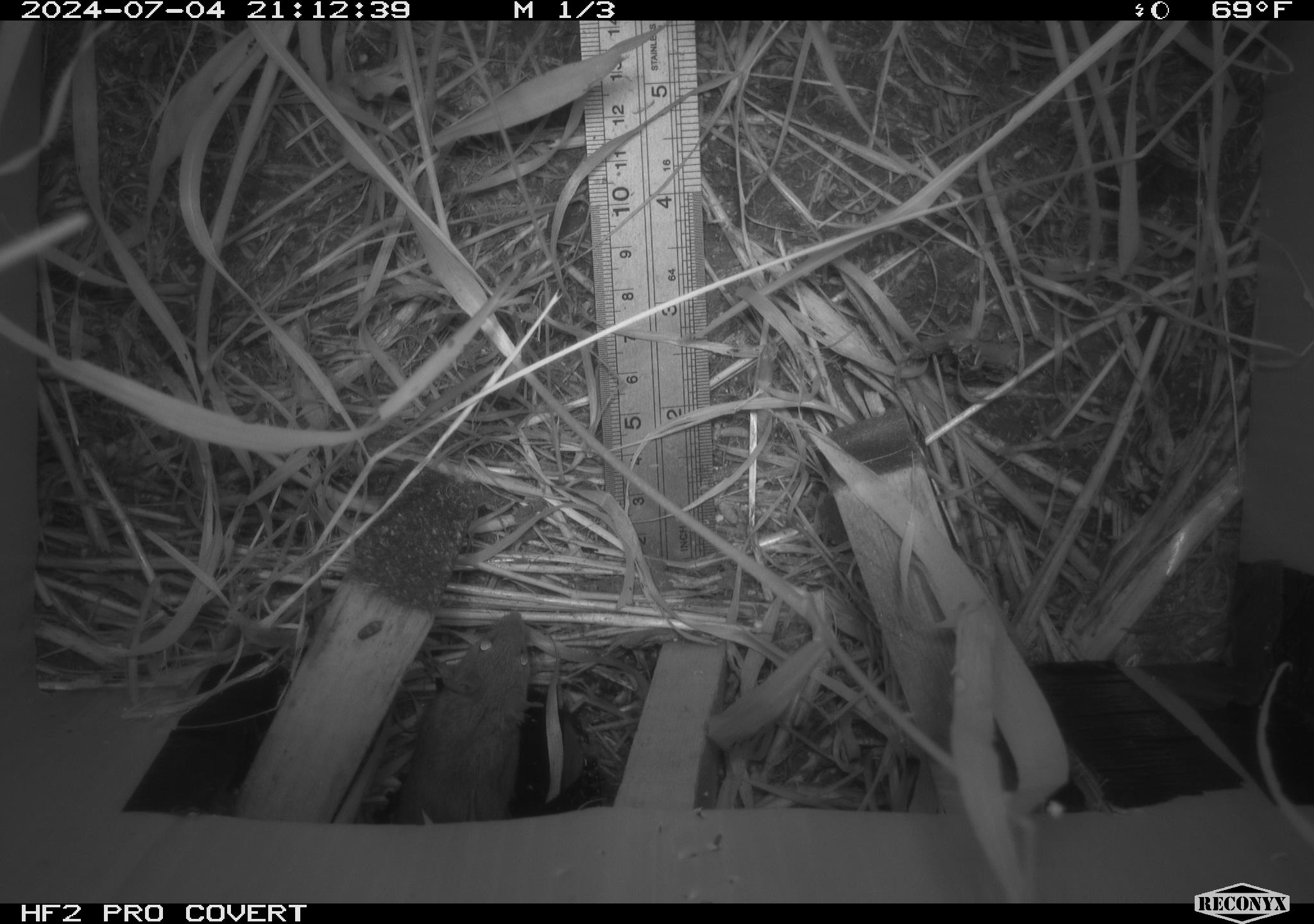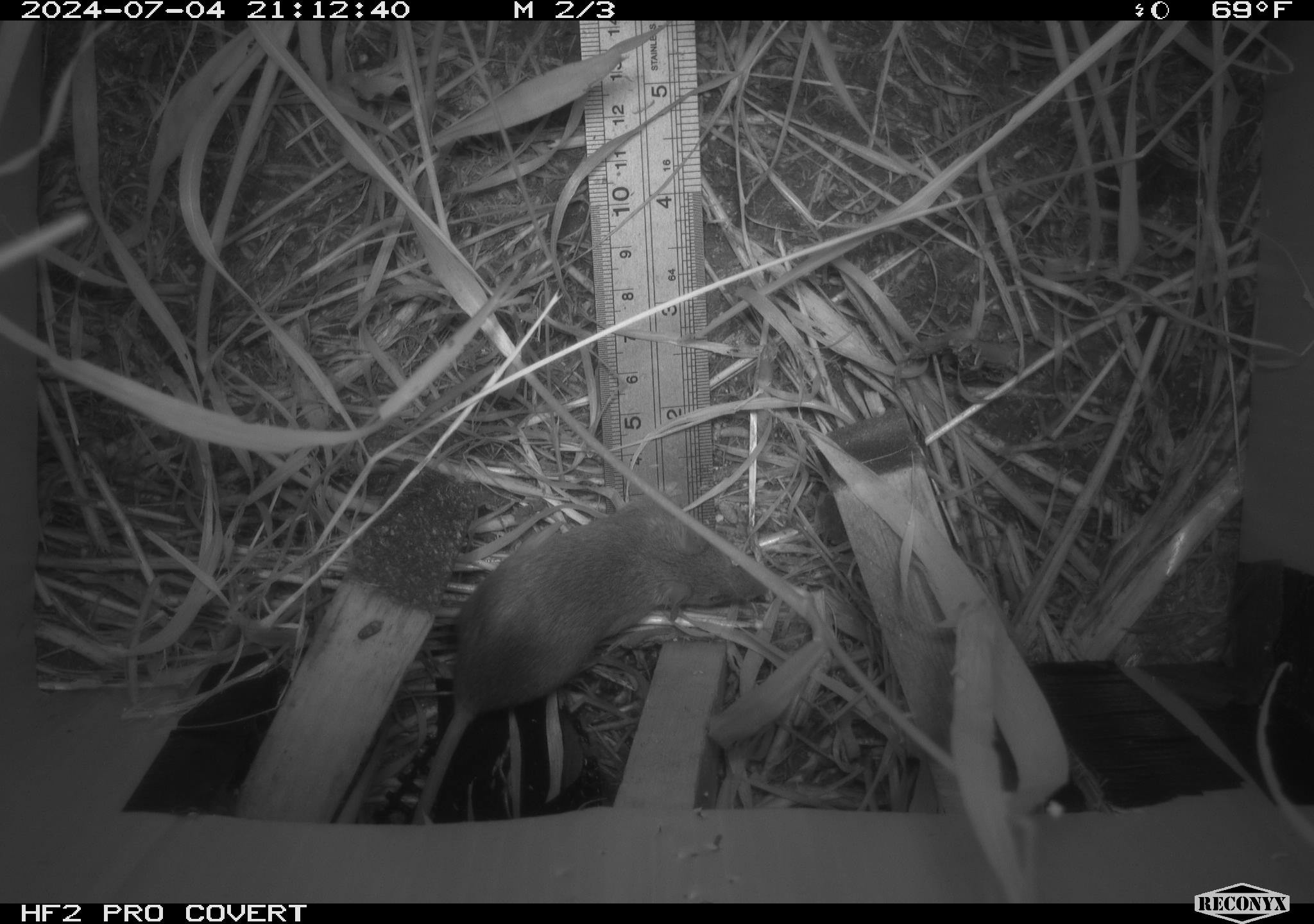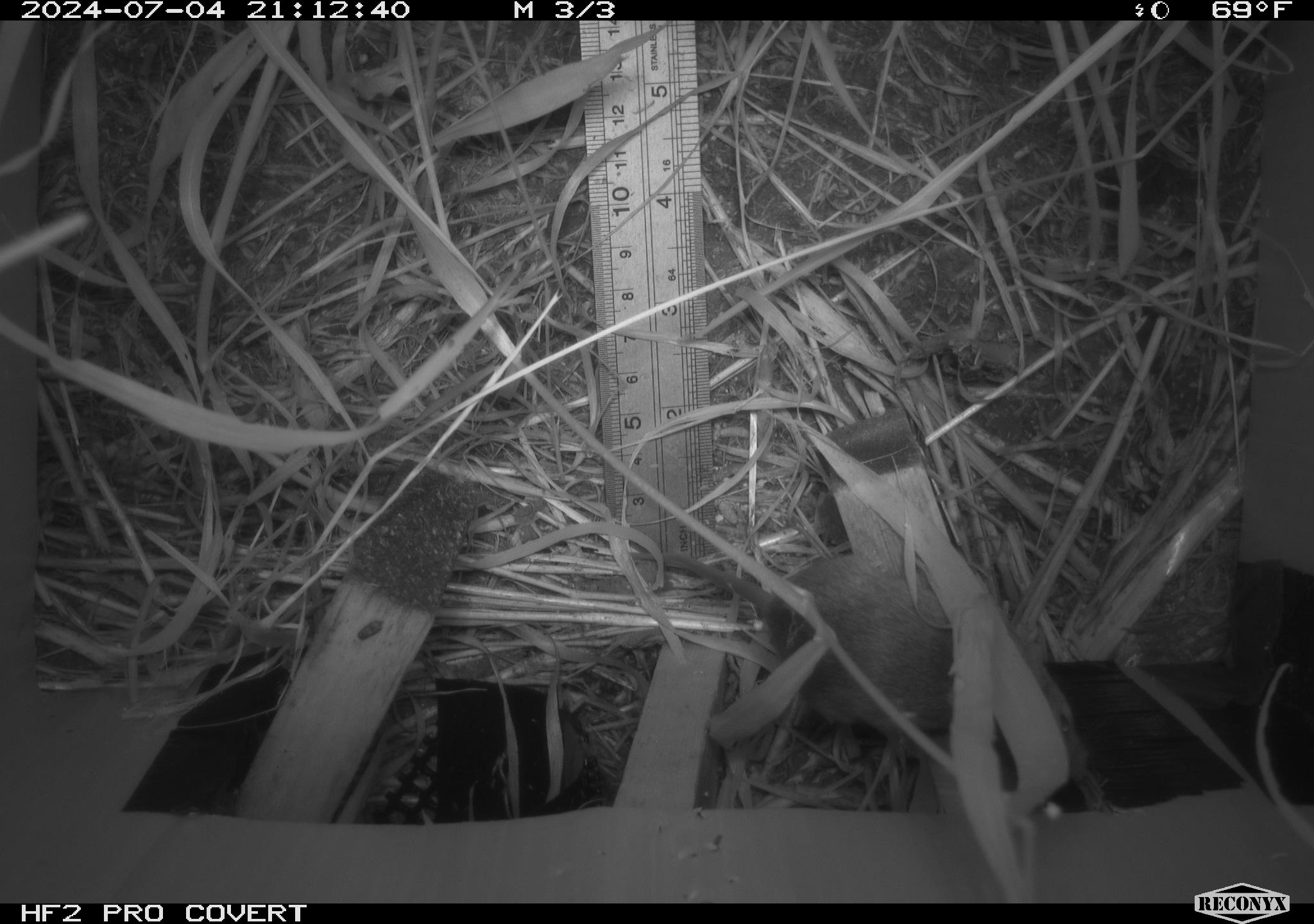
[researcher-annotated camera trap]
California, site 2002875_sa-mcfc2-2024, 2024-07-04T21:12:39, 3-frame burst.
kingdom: Animalia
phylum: Chordata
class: Mammalia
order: Rodentia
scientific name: Rodentia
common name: rodent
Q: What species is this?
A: Rodent (Rodentia).